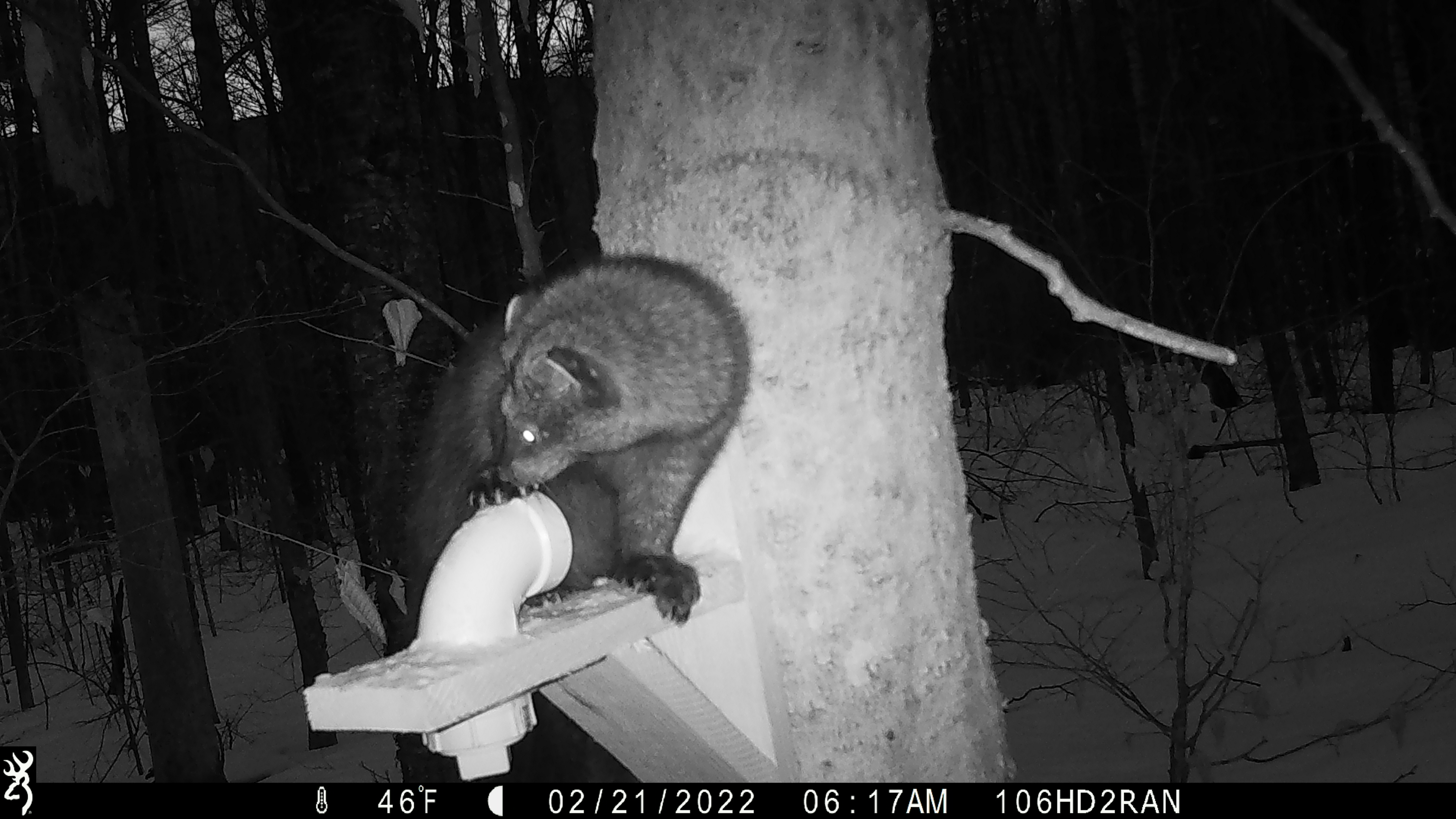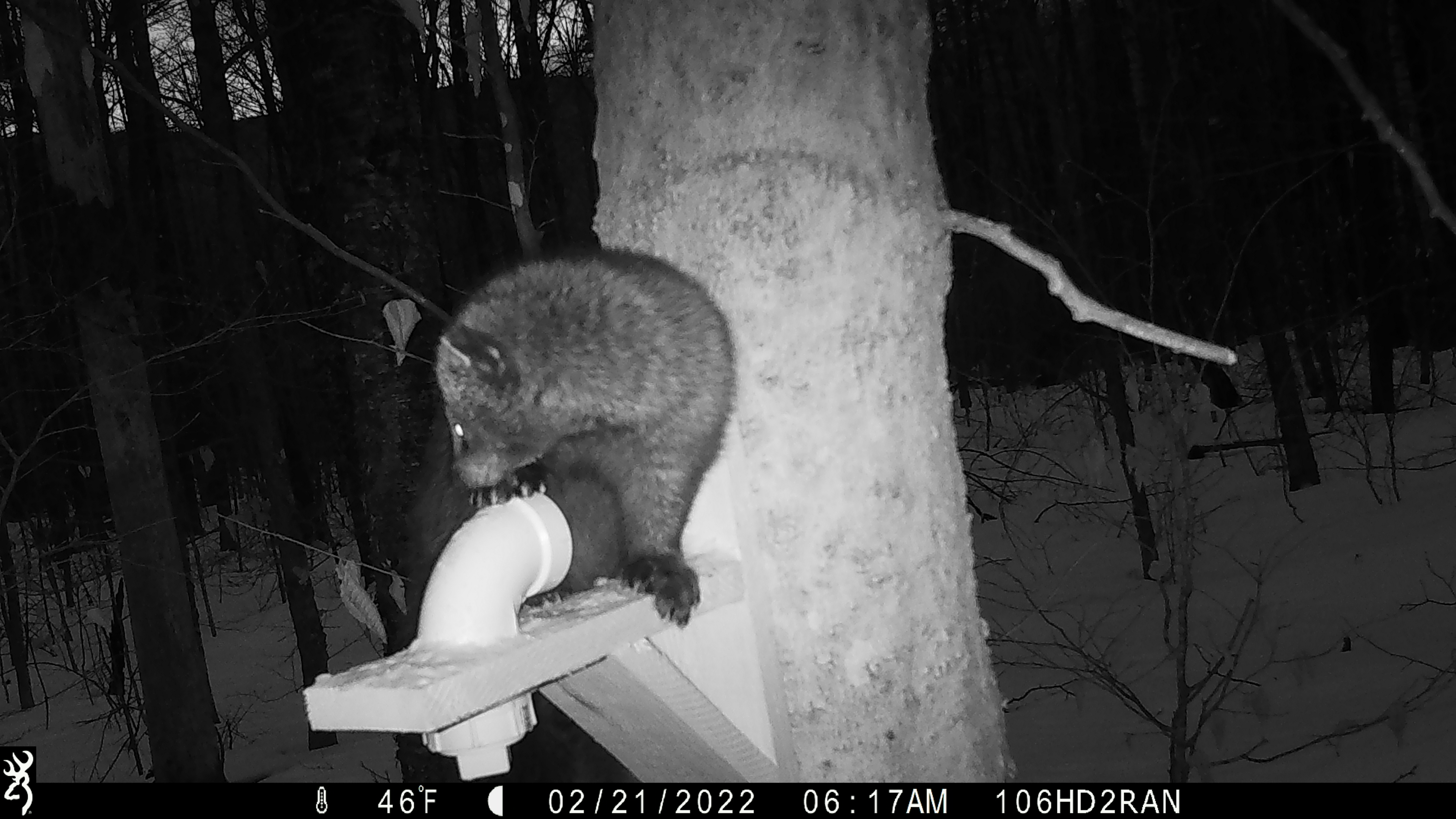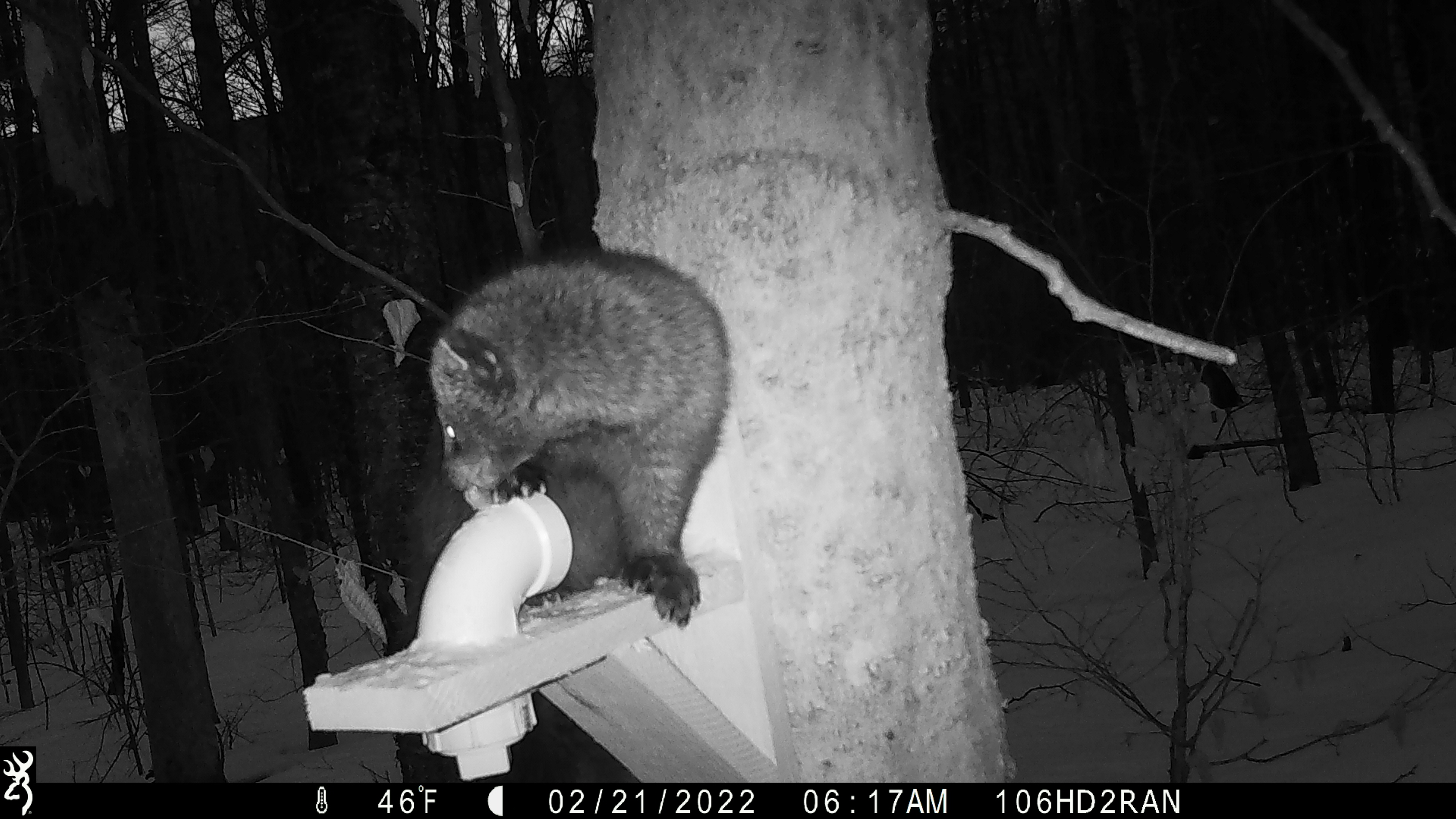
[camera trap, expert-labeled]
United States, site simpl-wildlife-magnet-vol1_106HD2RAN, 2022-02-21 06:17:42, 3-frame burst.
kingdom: Animalia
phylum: Chordata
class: Mammalia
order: Carnivora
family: Mustelidae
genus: Pekania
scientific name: Pekania pennanti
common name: fisher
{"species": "fisher (Pekania pennanti)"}